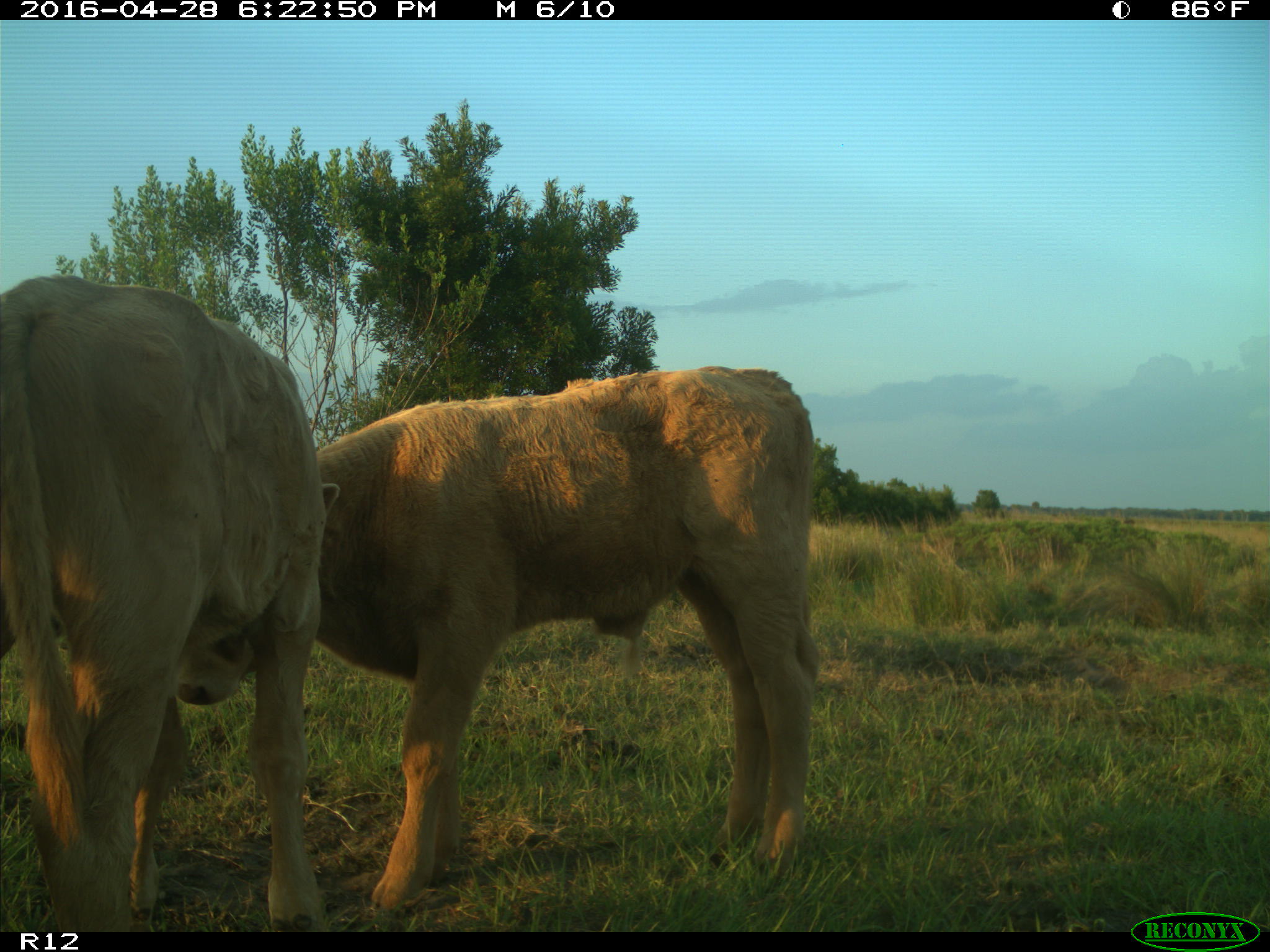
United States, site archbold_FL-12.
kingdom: Animalia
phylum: Chordata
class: Mammalia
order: Artiodactyla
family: Bovidae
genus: Bos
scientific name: Bos taurus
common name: domestic cow